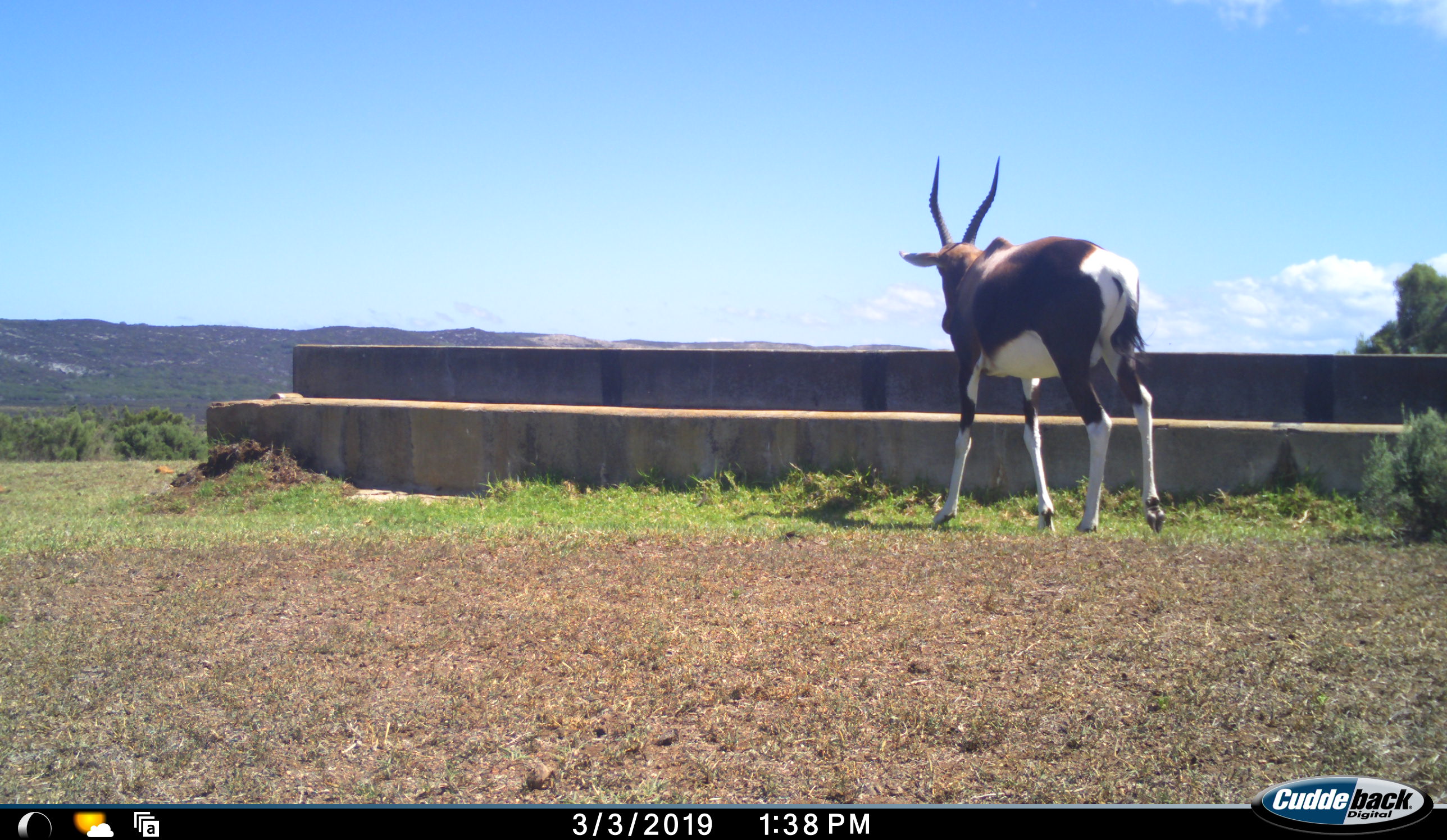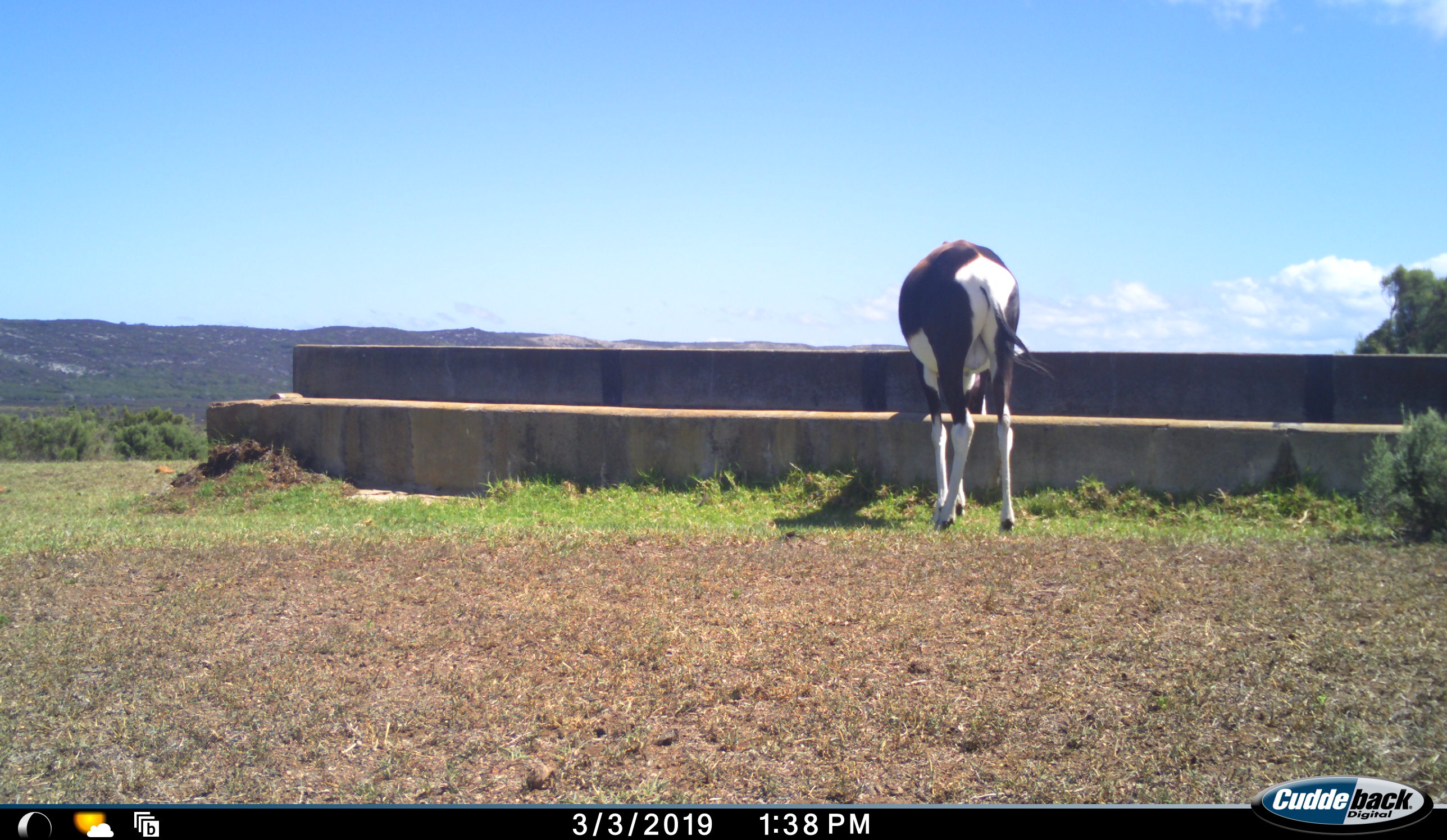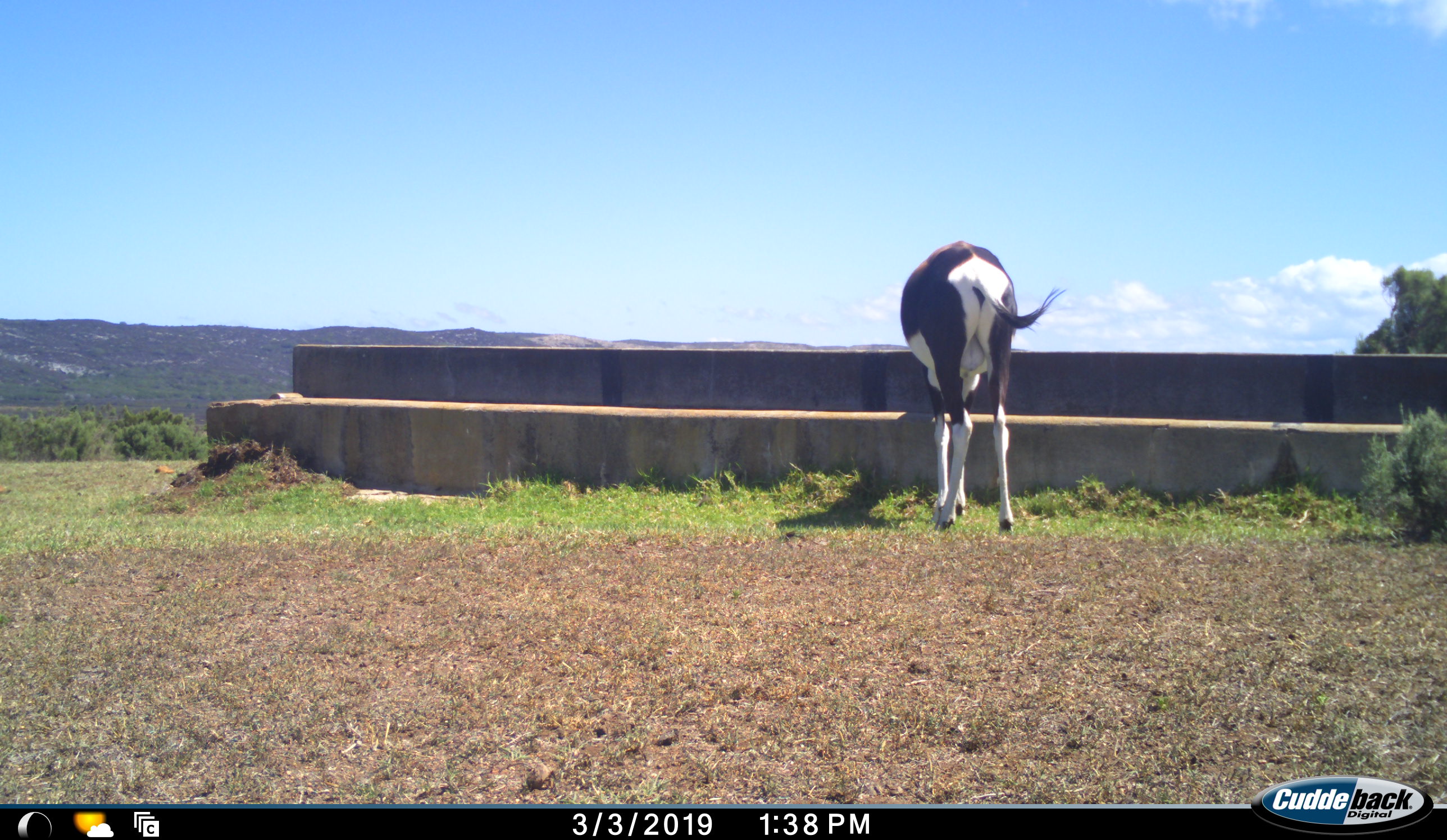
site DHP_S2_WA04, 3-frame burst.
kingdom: Animalia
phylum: Chordata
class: Mammalia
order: Artiodactyla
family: Bovidae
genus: Damaliscus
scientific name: Damaliscus pygargus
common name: bontebok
Bontebok (Damaliscus pygargus), count 1. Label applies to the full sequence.